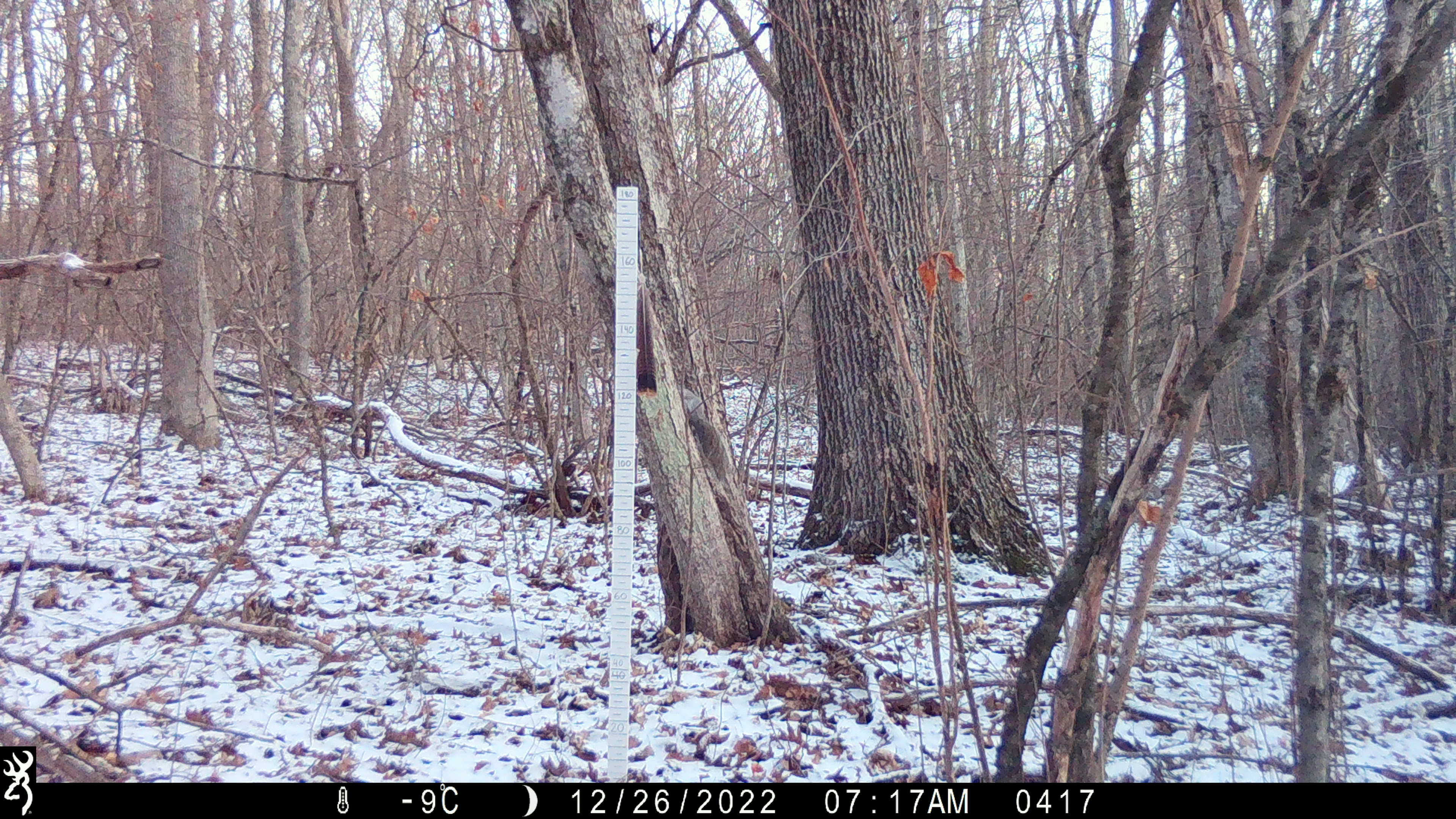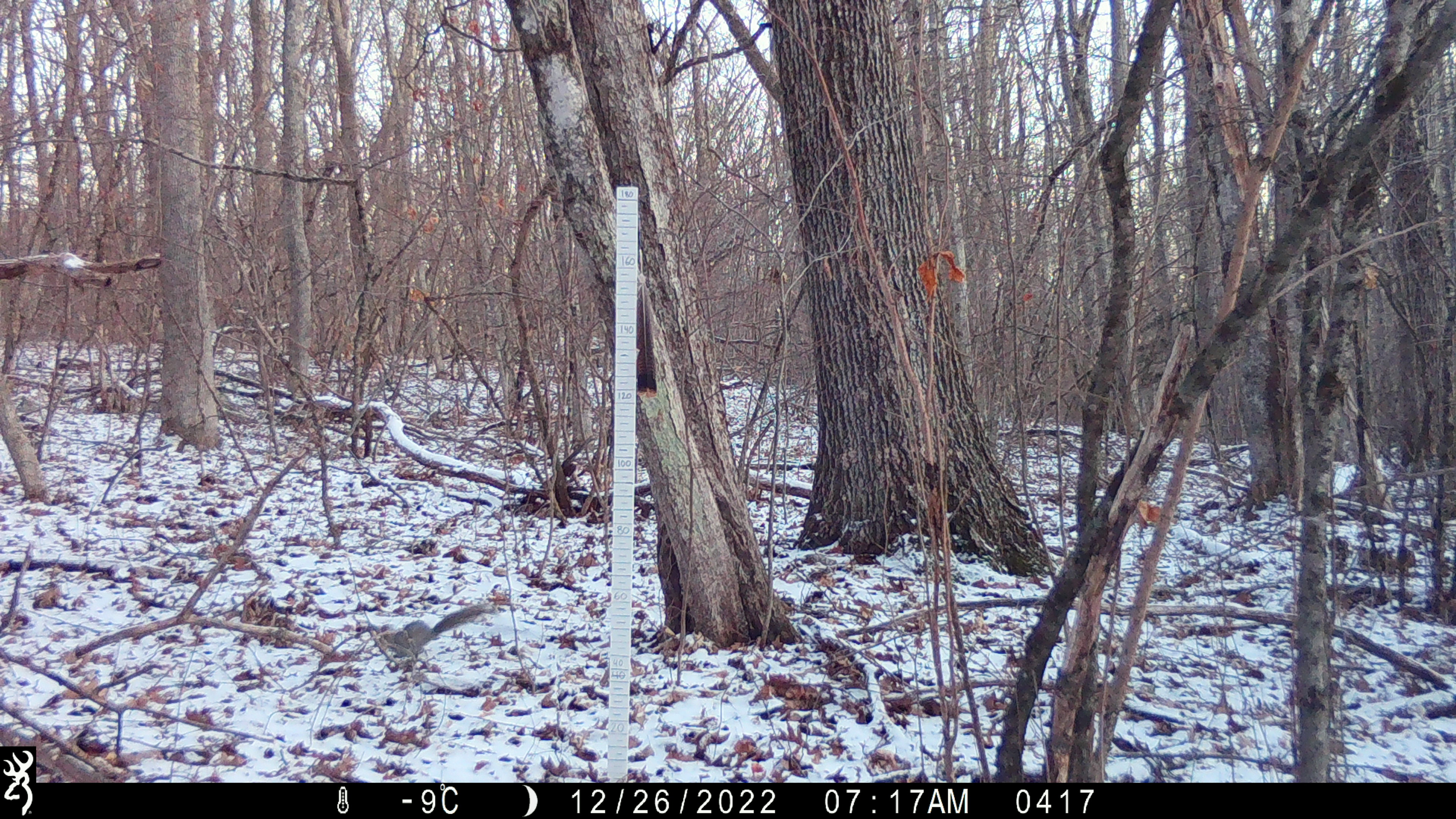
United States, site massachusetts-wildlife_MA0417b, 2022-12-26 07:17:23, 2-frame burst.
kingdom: Animalia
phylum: Chordata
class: Mammalia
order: Rodentia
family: Sciuridae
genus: Sciurus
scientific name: Sciurus carolinensis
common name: gray squirrel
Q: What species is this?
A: Gray squirrel (Sciurus carolinensis).